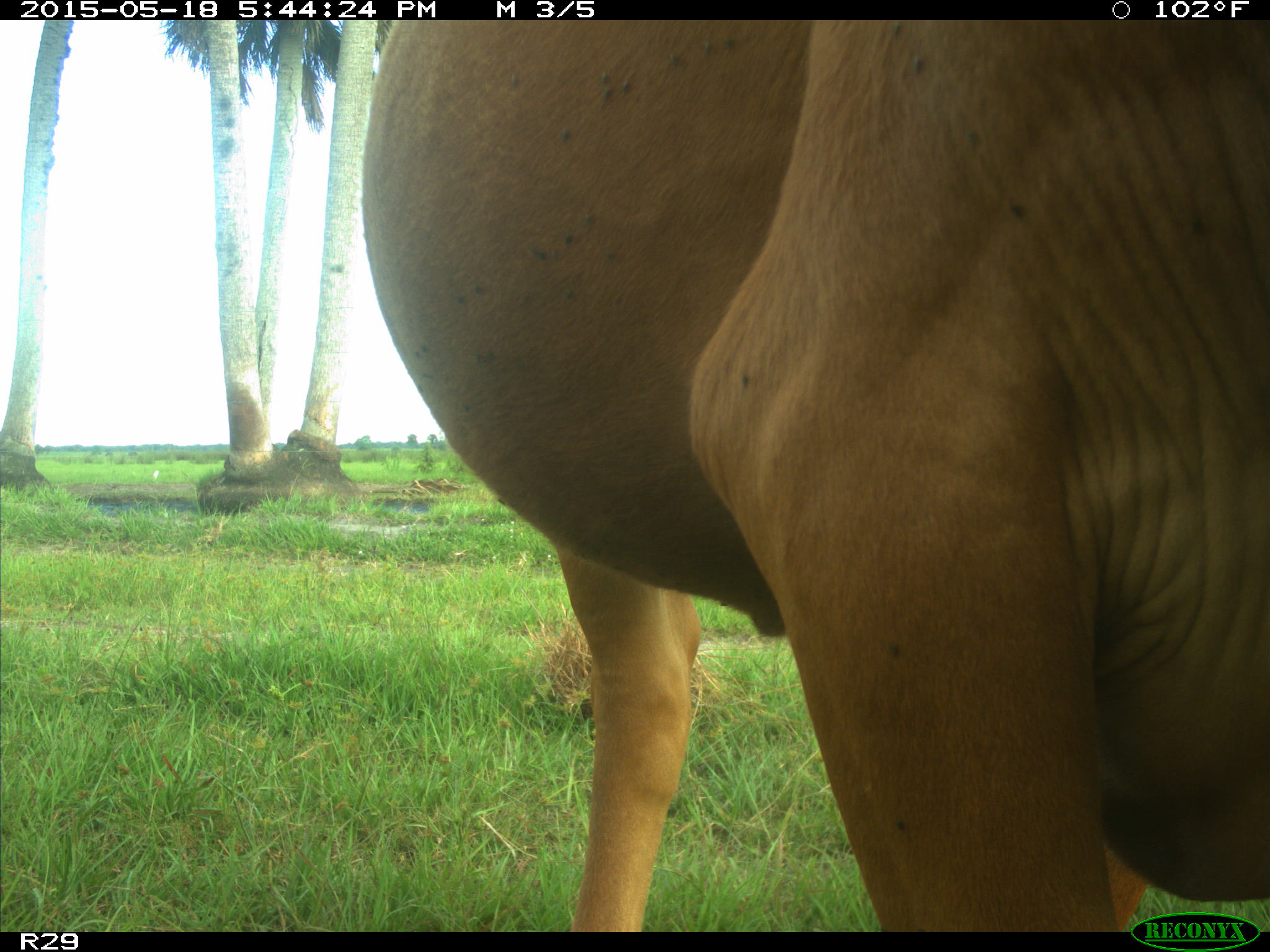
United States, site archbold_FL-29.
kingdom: Animalia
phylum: Chordata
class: Mammalia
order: Artiodactyla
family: Bovidae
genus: Bos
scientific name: Bos taurus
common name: domestic cow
Bos taurus (domestic cow).